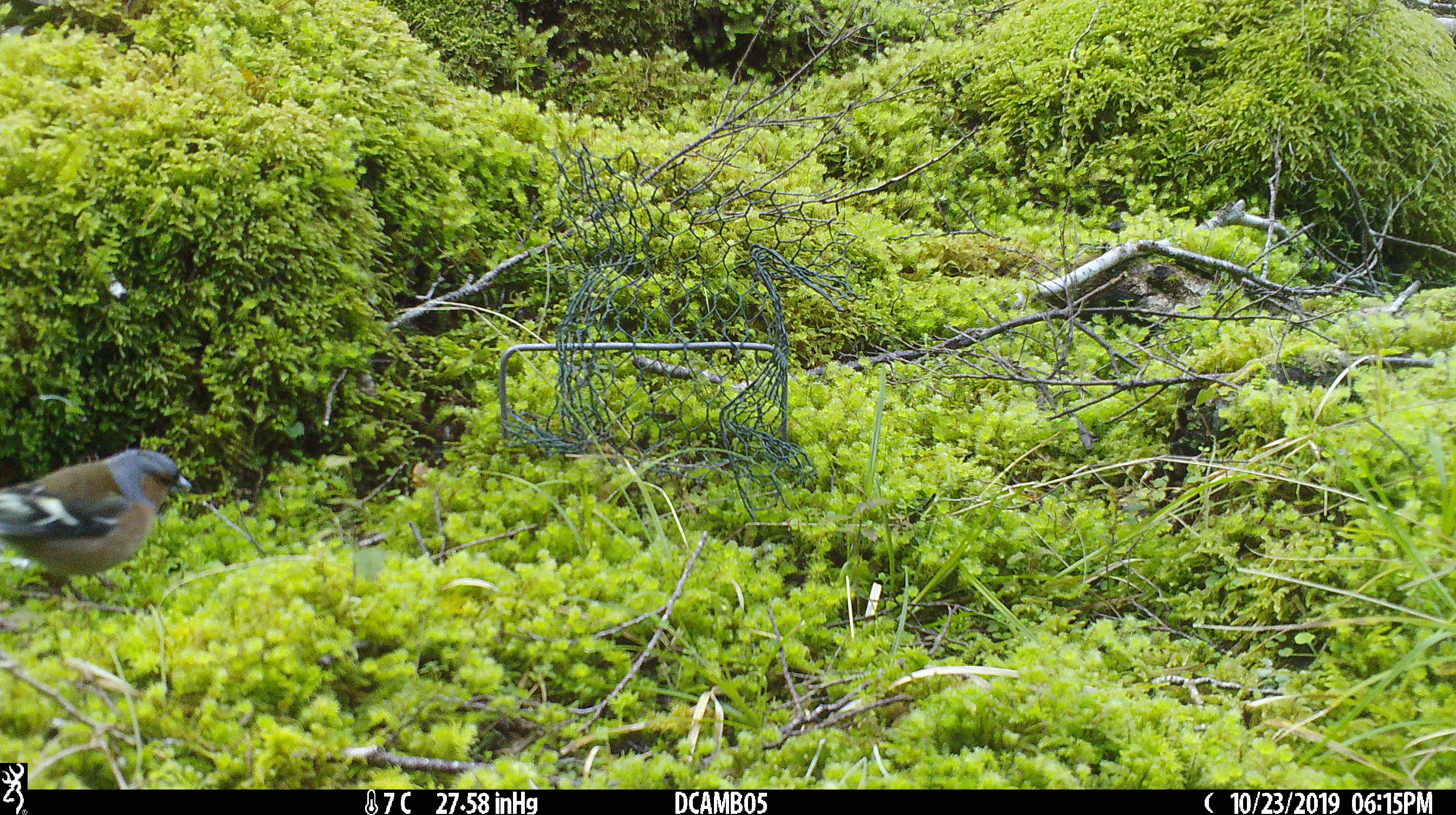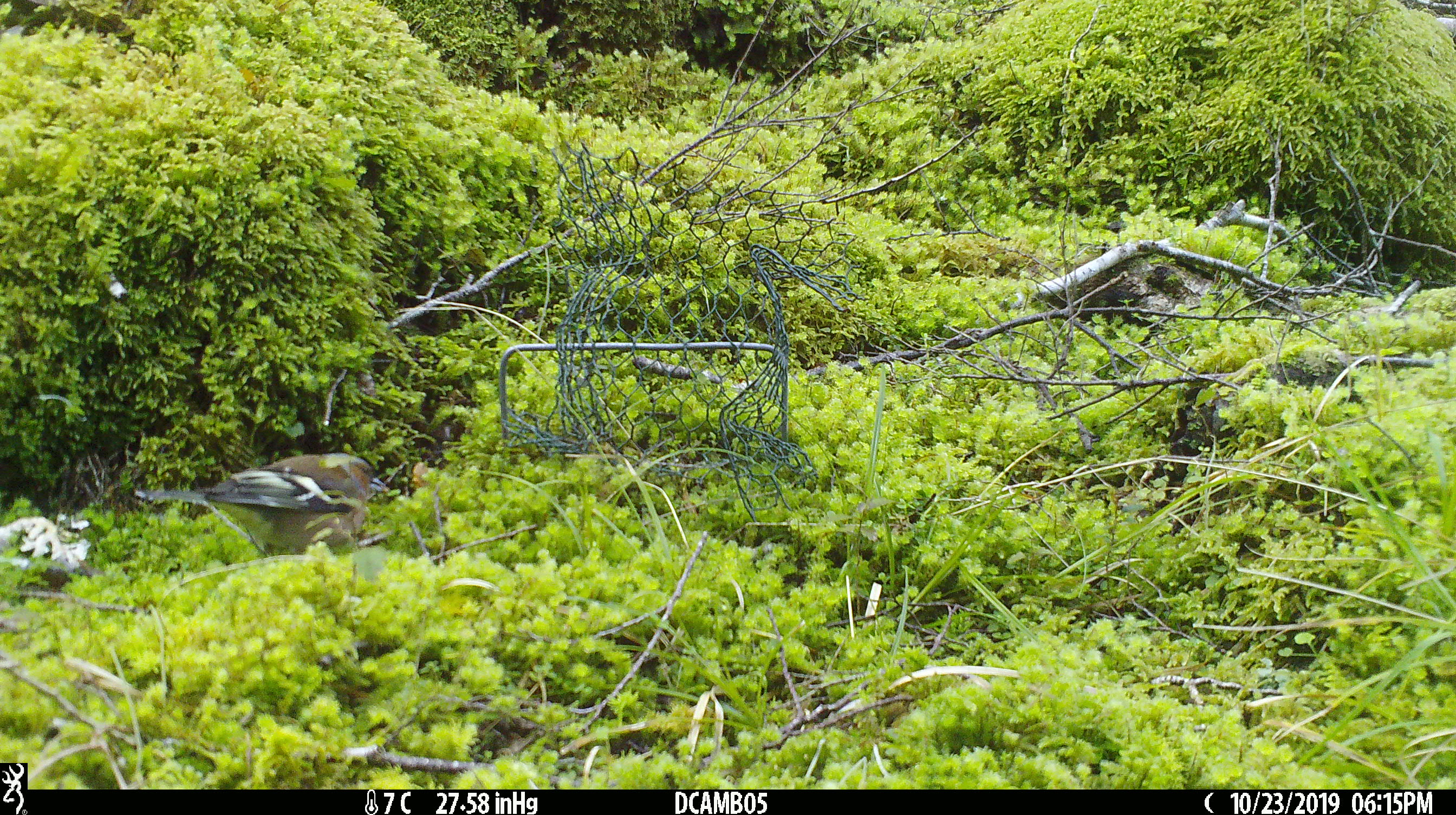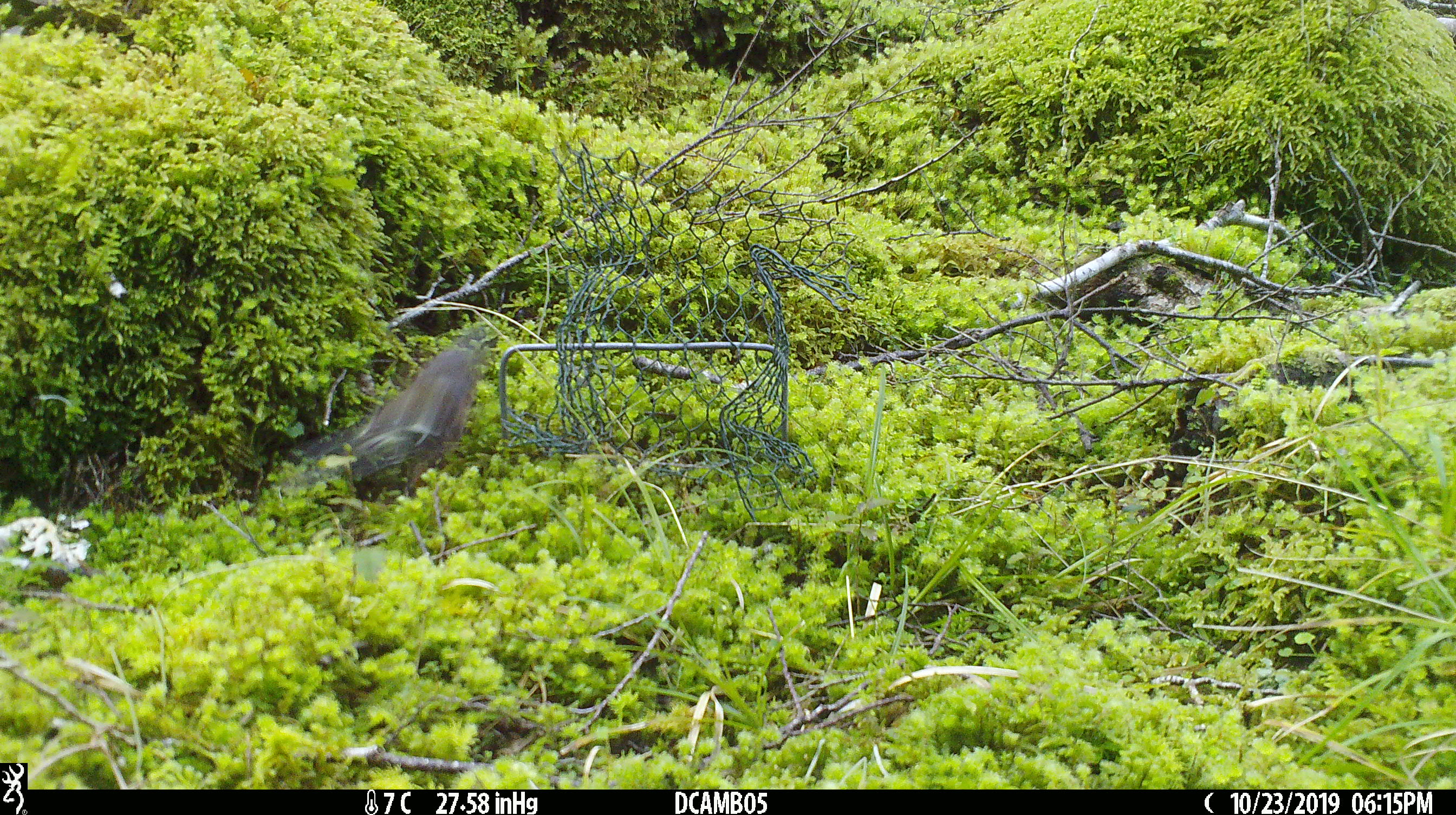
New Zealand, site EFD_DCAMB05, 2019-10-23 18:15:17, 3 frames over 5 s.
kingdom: Animalia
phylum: Chordata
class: Aves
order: Passeriformes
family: Fringillidae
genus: Fringilla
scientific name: Fringilla coelebs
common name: common chaffinch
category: chaffinch